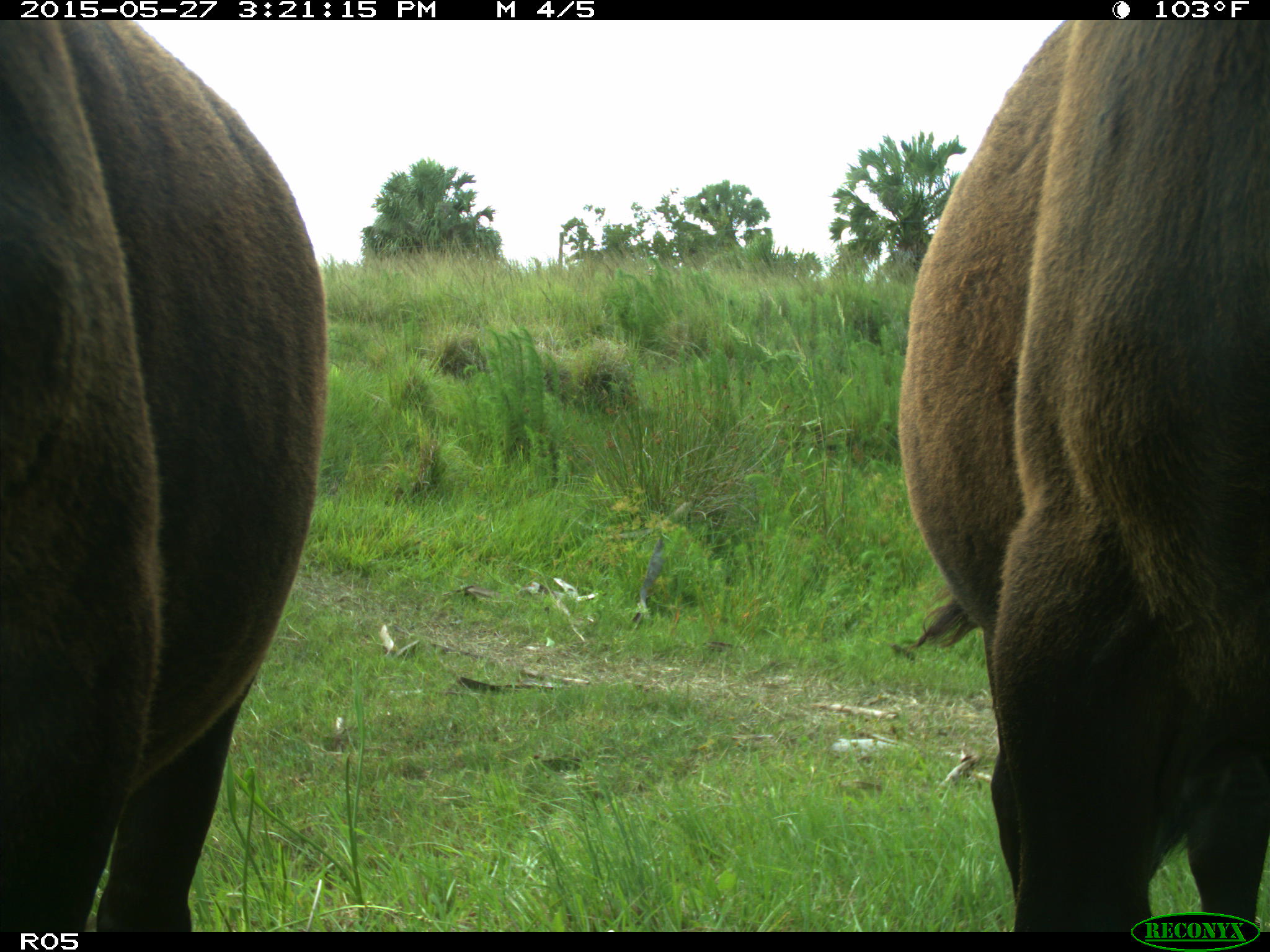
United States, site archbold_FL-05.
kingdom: Animalia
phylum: Chordata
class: Mammalia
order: Artiodactyla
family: Bovidae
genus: Bos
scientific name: Bos taurus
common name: domestic cow